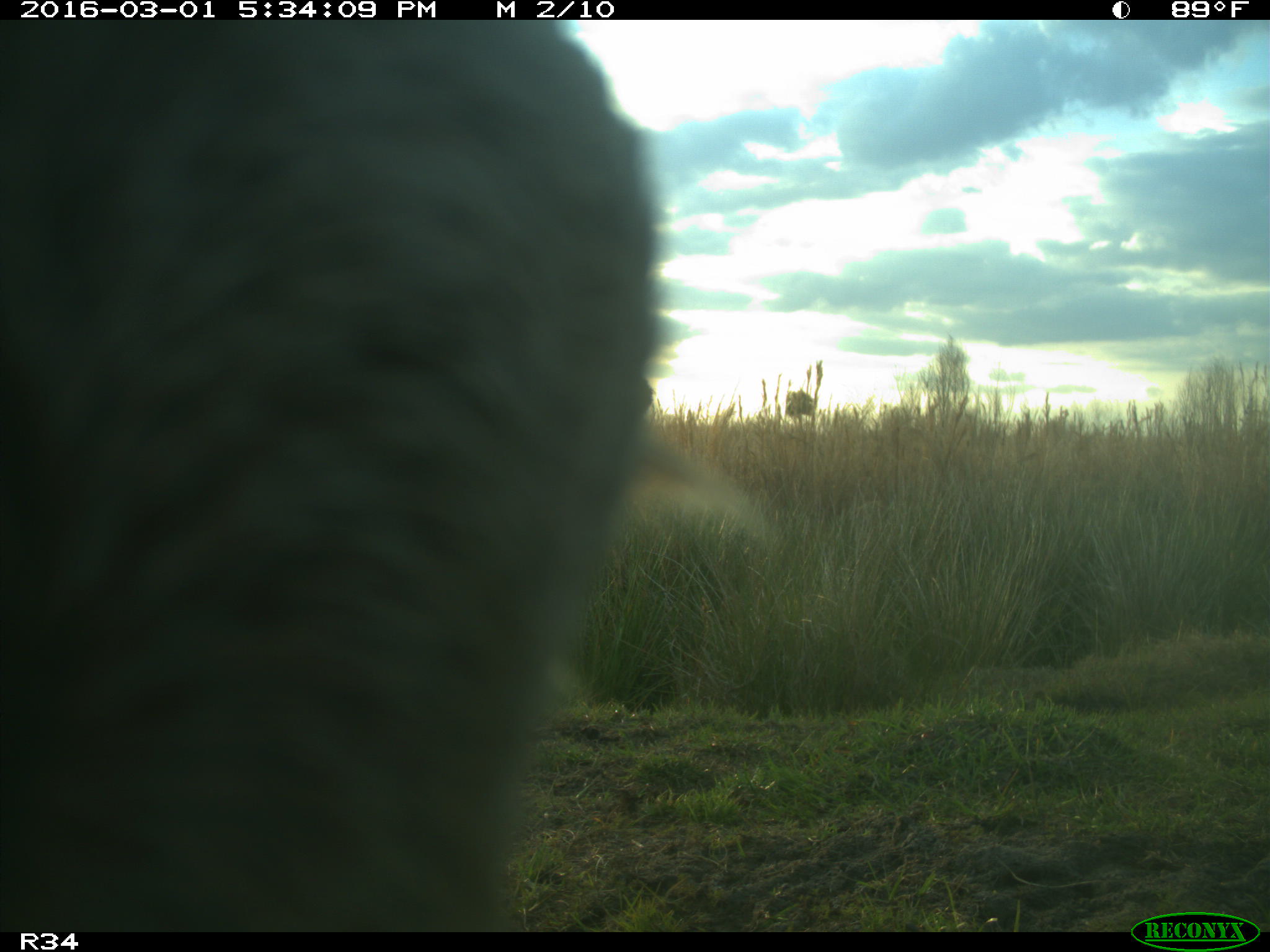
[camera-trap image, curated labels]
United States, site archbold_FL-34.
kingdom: Animalia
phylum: Chordata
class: Mammalia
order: Artiodactyla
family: Bovidae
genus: Bos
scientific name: Bos taurus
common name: domestic cow